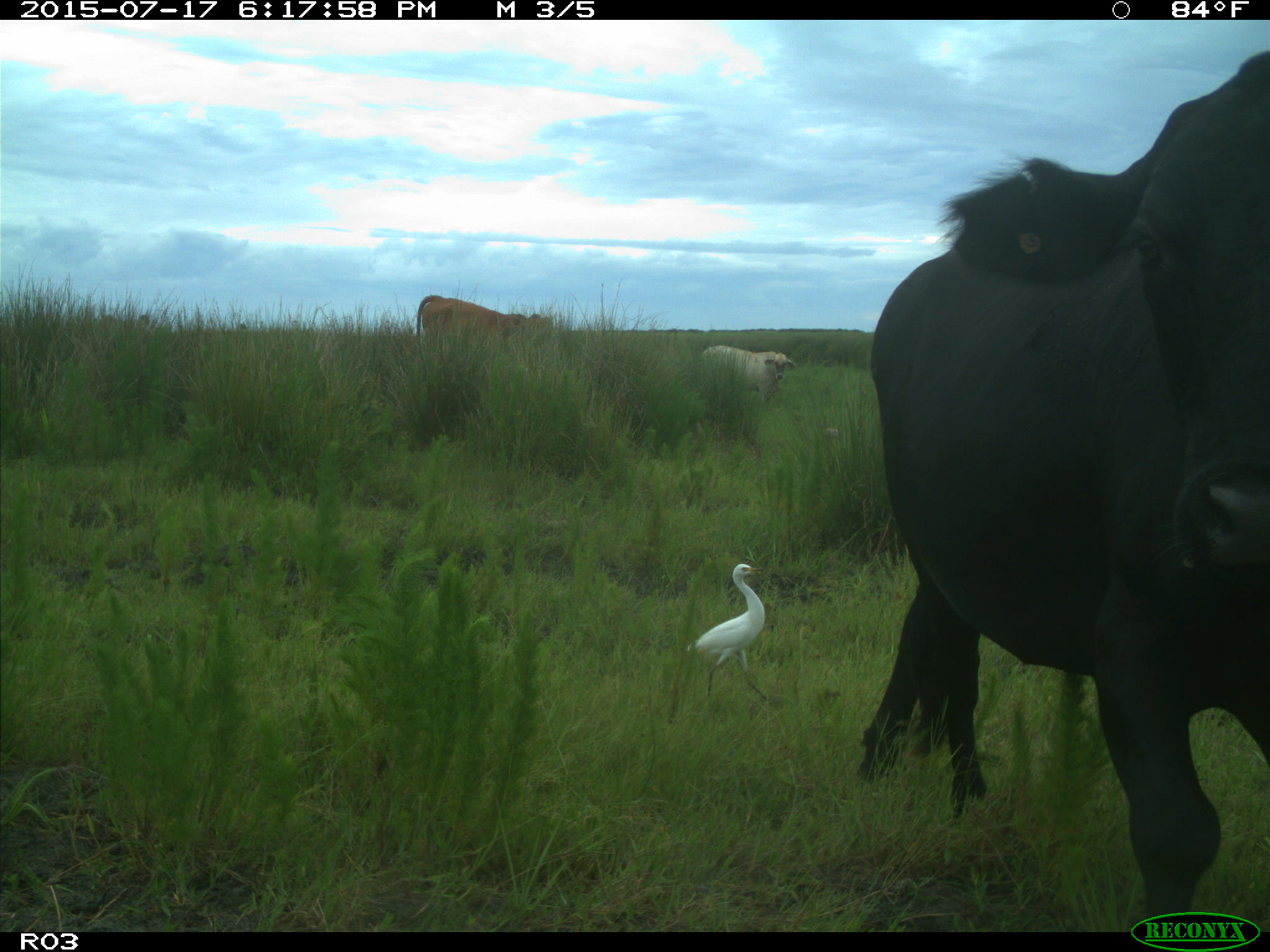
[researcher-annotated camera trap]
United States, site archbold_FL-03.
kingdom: Animalia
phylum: Chordata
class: Mammalia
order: Artiodactyla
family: Bovidae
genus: Bos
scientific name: Bos taurus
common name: domestic cow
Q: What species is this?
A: Bos taurus (domestic cow).